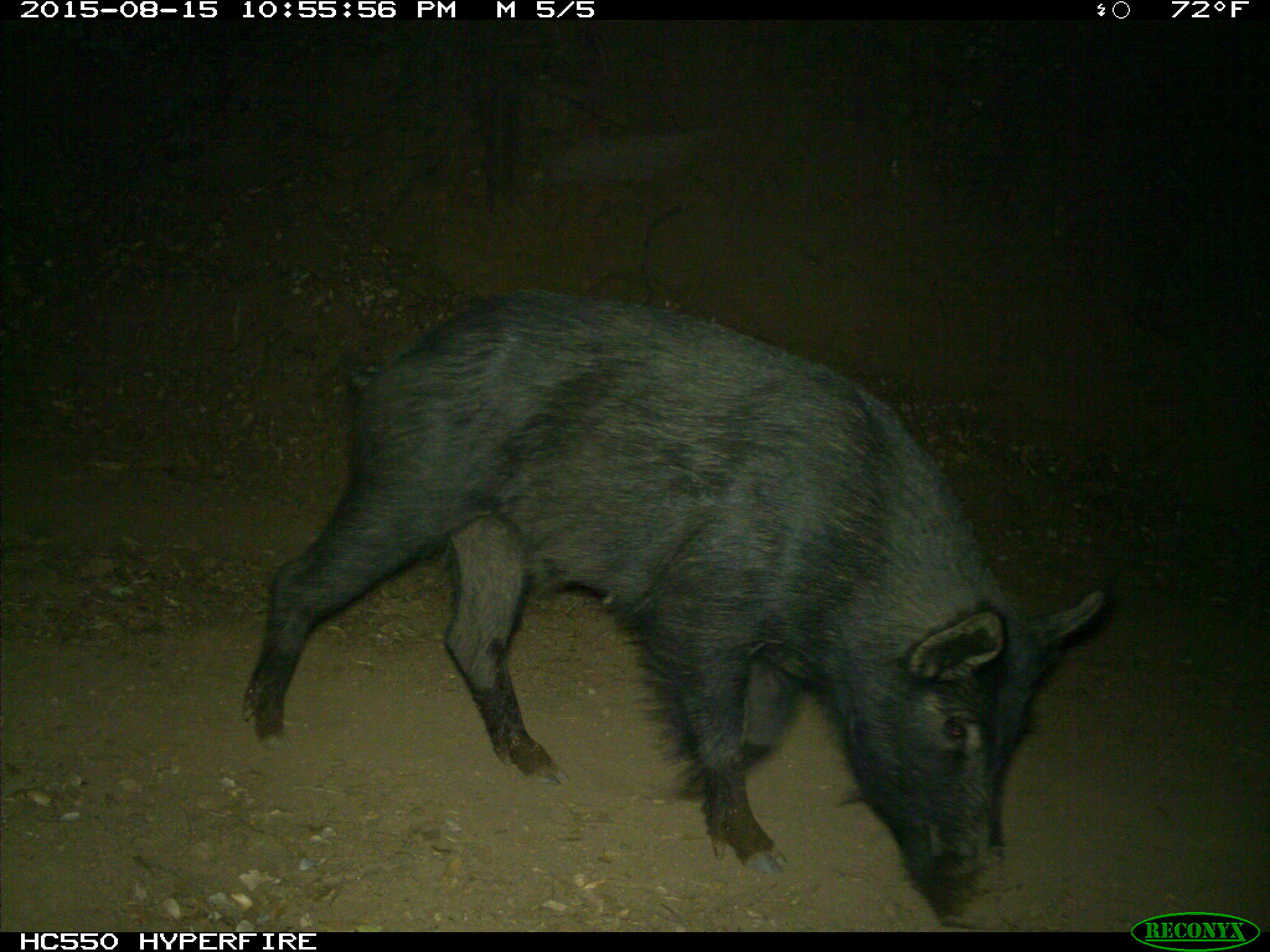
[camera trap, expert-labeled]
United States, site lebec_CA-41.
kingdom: Animalia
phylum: Chordata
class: Mammalia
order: Artiodactyla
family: Suidae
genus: Sus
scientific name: Sus scrofa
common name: wild boar